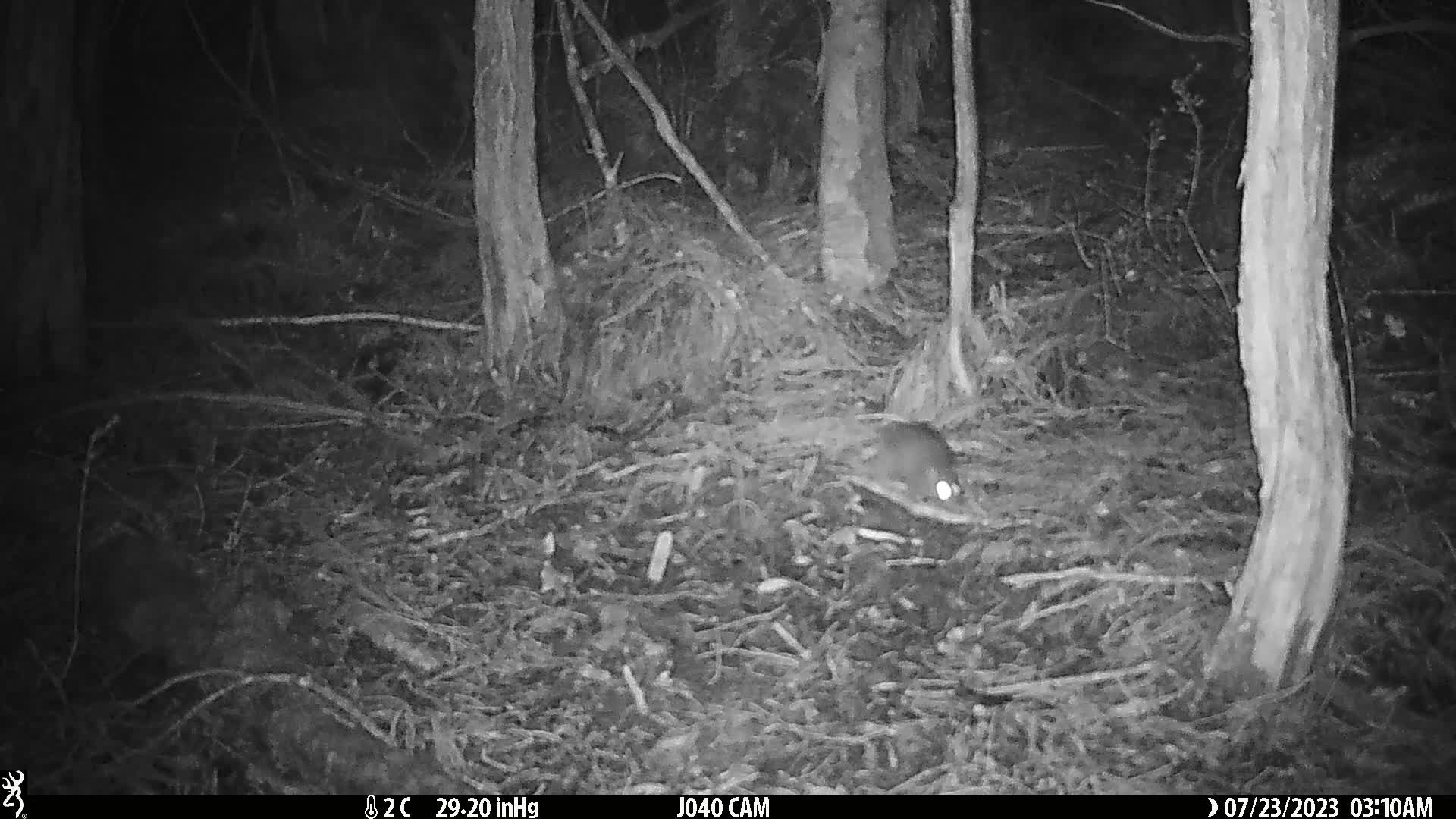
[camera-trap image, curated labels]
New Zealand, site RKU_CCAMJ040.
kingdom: Animalia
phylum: Chordata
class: Mammalia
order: Rodentia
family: Muridae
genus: Rattus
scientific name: Rattus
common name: rat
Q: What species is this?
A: Rat (Rattus).